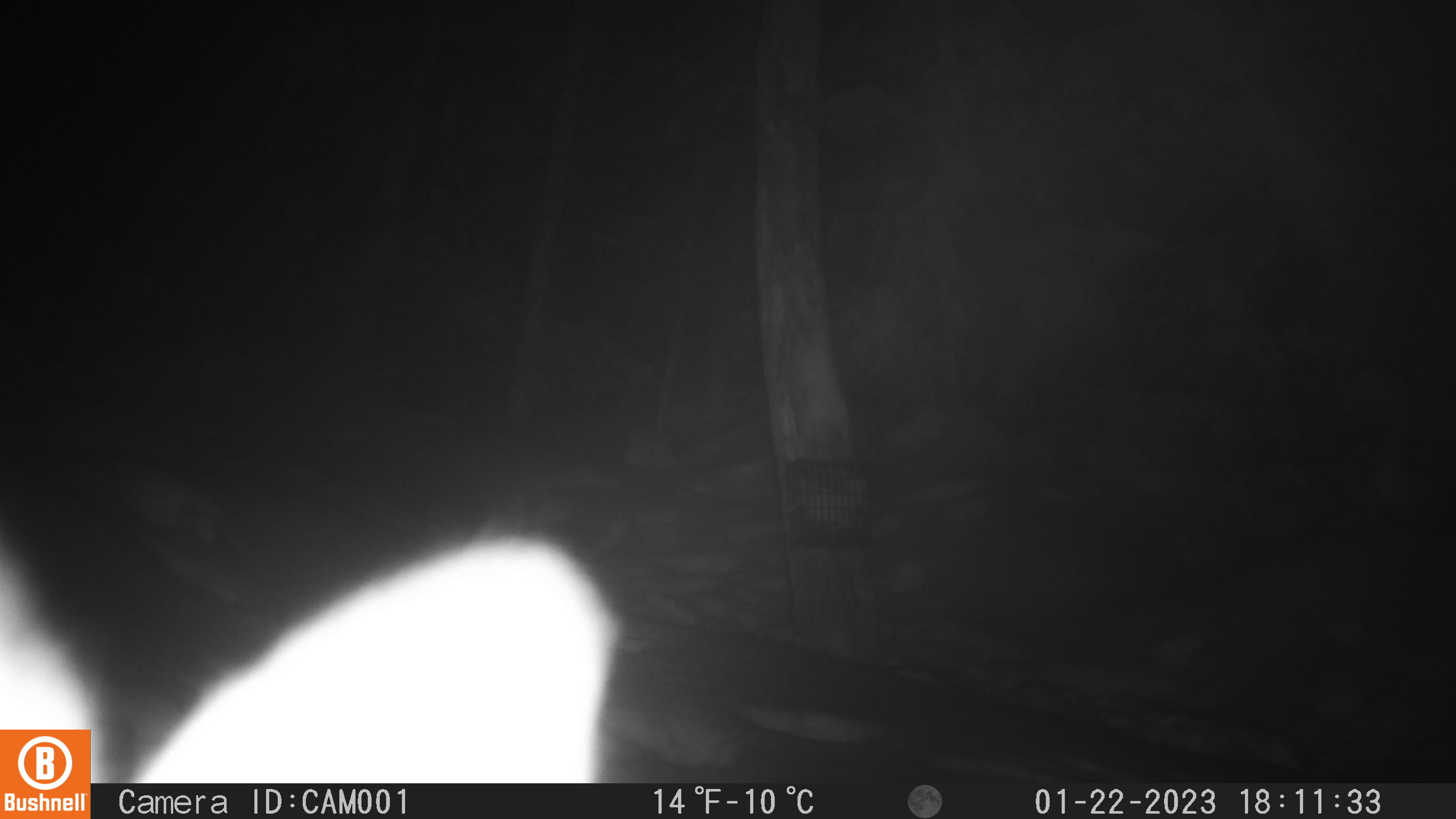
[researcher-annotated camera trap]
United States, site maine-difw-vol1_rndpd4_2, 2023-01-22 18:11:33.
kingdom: Animalia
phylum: Chordata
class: Mammalia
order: Lagomorpha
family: Leporidae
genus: Lepus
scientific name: Lepus americanus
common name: snowshoe hare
Snowshoe hare (Lepus americanus).